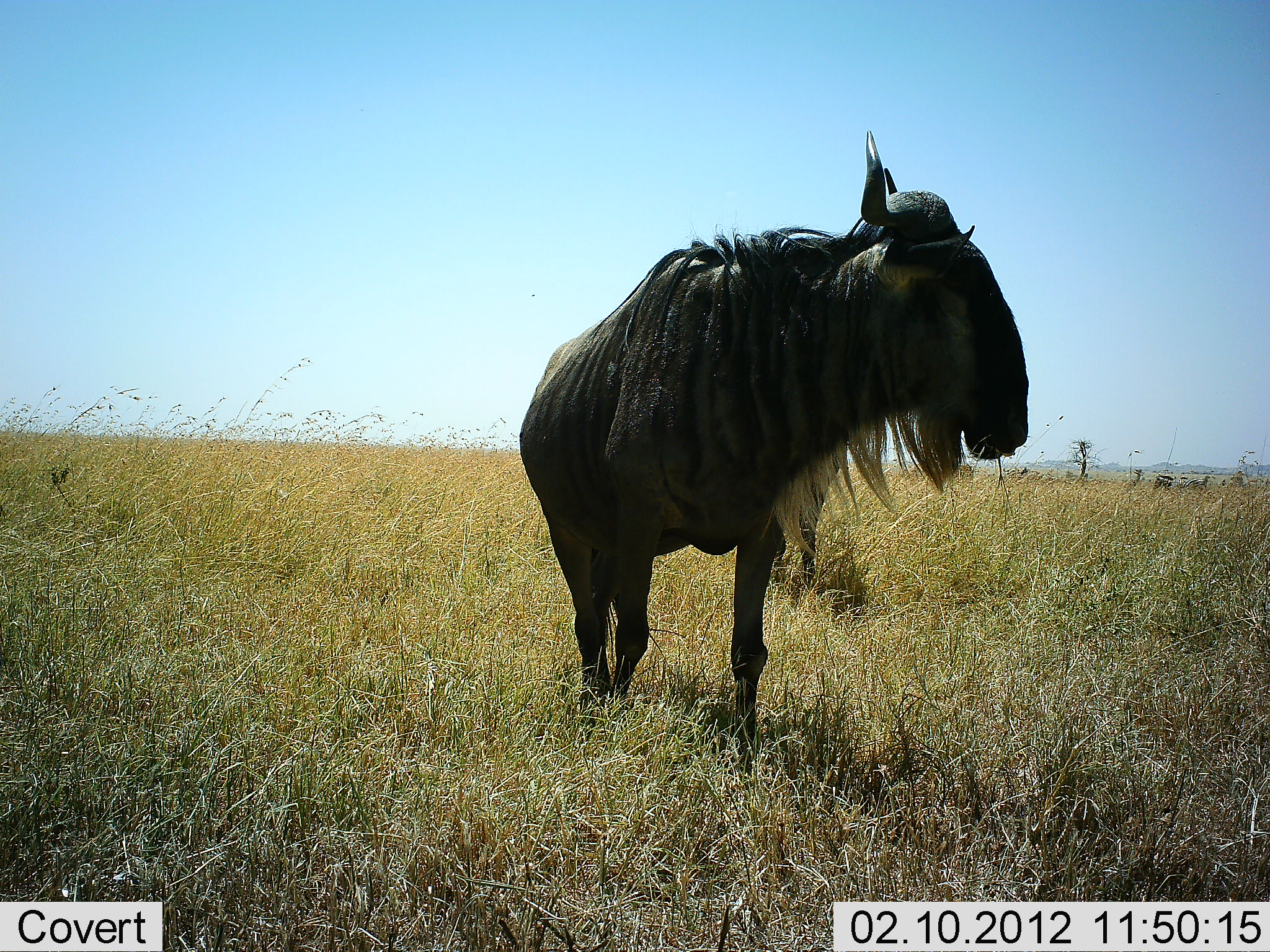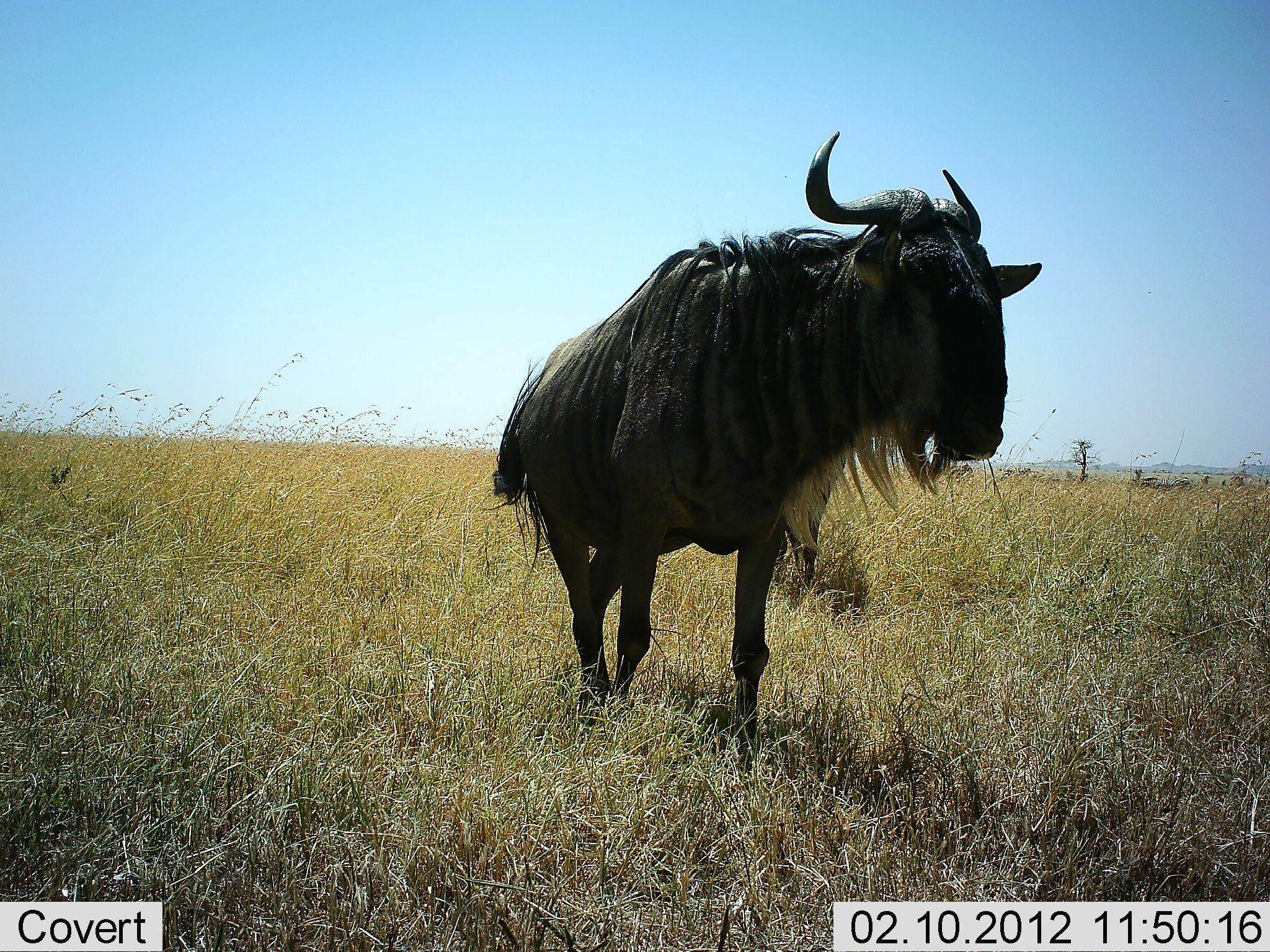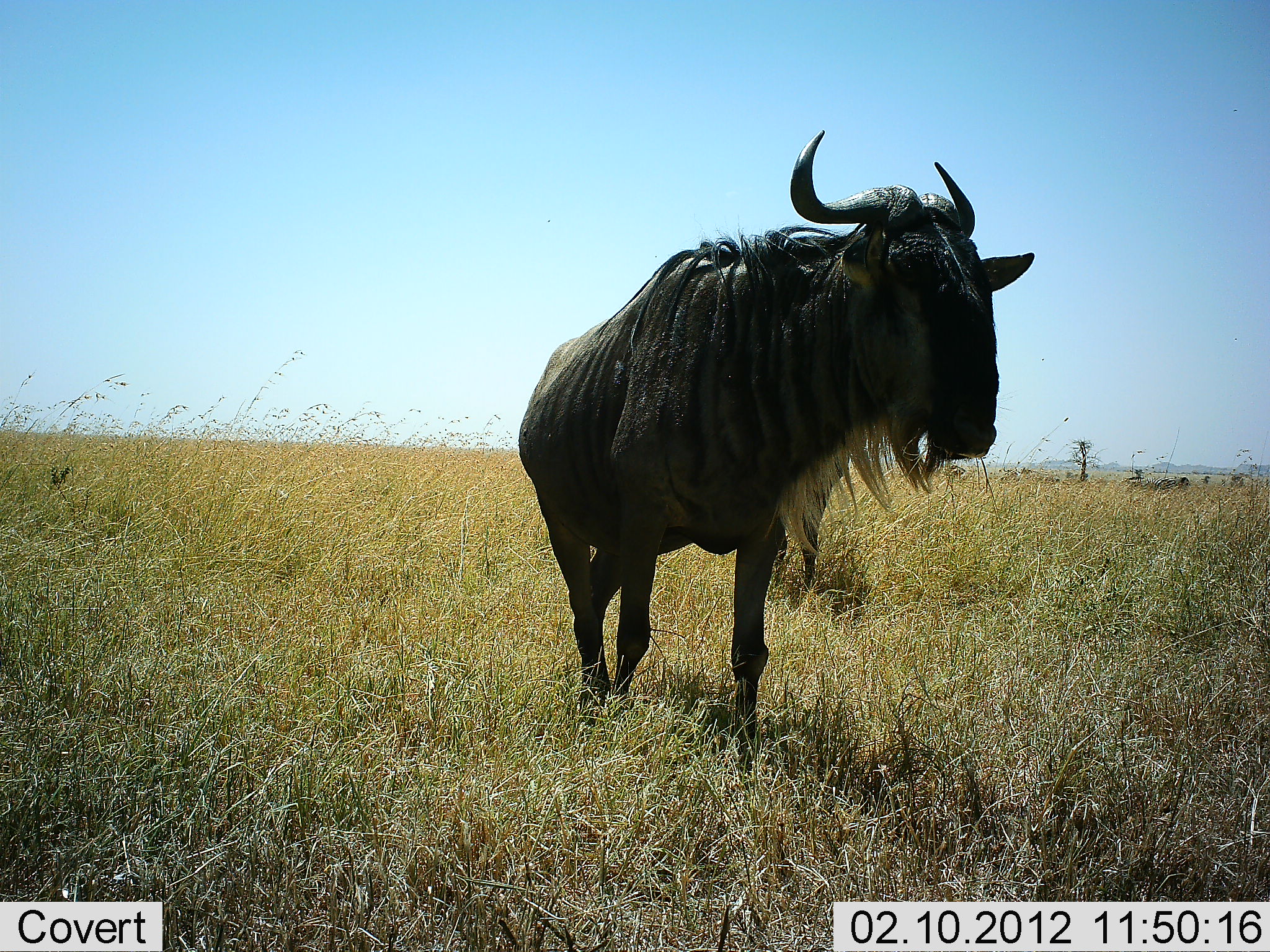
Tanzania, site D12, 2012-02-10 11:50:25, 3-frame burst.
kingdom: Animalia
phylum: Chordata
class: Mammalia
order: Artiodactyla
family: Bovidae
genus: Connochaetes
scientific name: Connochaetes taurinus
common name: blue wildebeest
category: wildebeest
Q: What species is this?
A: Wildebeest (blue wildebeest) (Connochaetes taurinus).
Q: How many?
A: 1.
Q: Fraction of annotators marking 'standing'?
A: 93%.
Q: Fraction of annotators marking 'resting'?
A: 0%.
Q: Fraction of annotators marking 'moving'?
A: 32%.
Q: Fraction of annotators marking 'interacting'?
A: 0%.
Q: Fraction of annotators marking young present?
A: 0%.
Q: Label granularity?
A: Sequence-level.